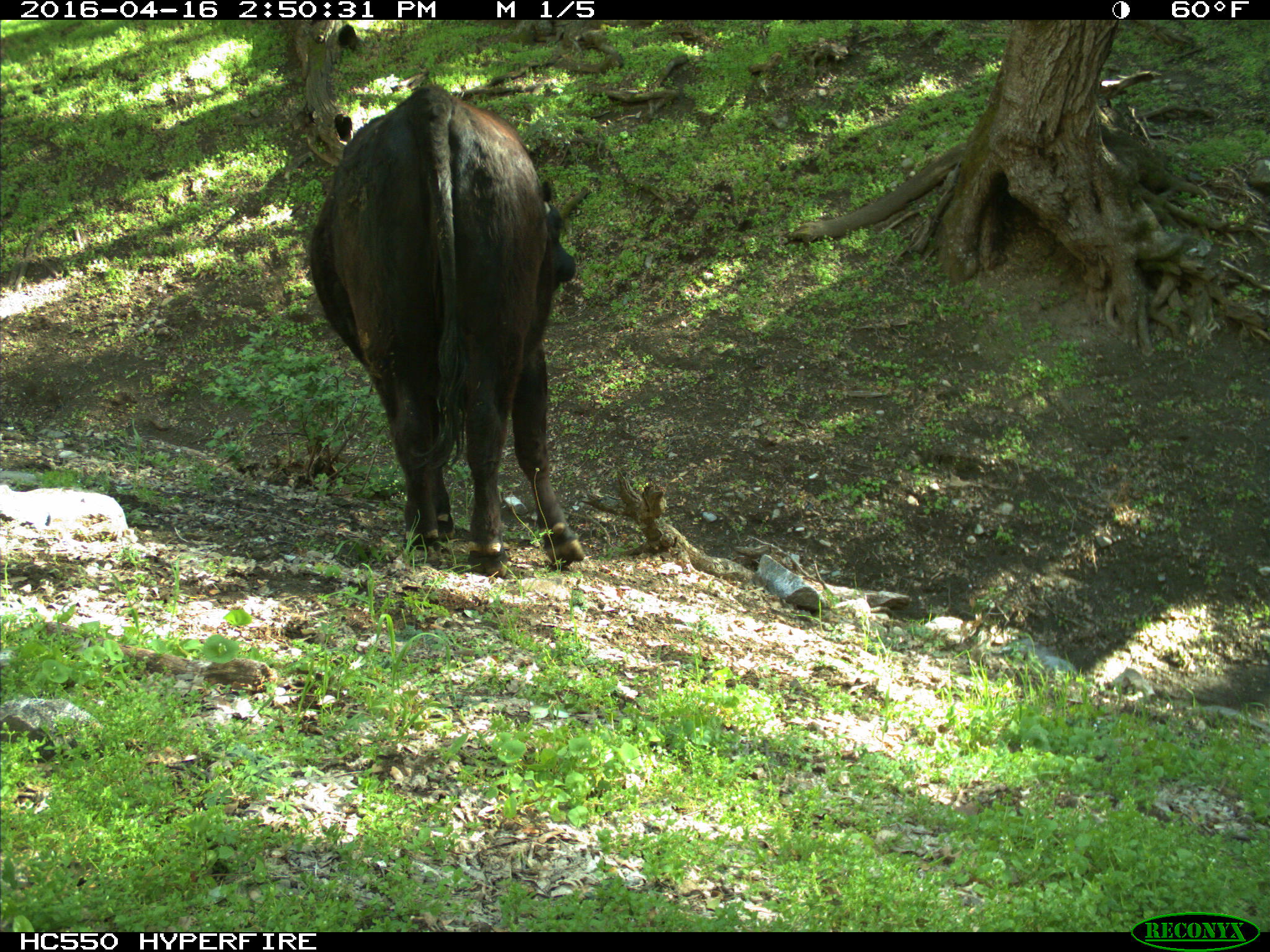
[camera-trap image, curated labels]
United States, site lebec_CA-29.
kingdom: Animalia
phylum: Chordata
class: Mammalia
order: Artiodactyla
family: Bovidae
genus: Bos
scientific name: Bos taurus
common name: domestic cow